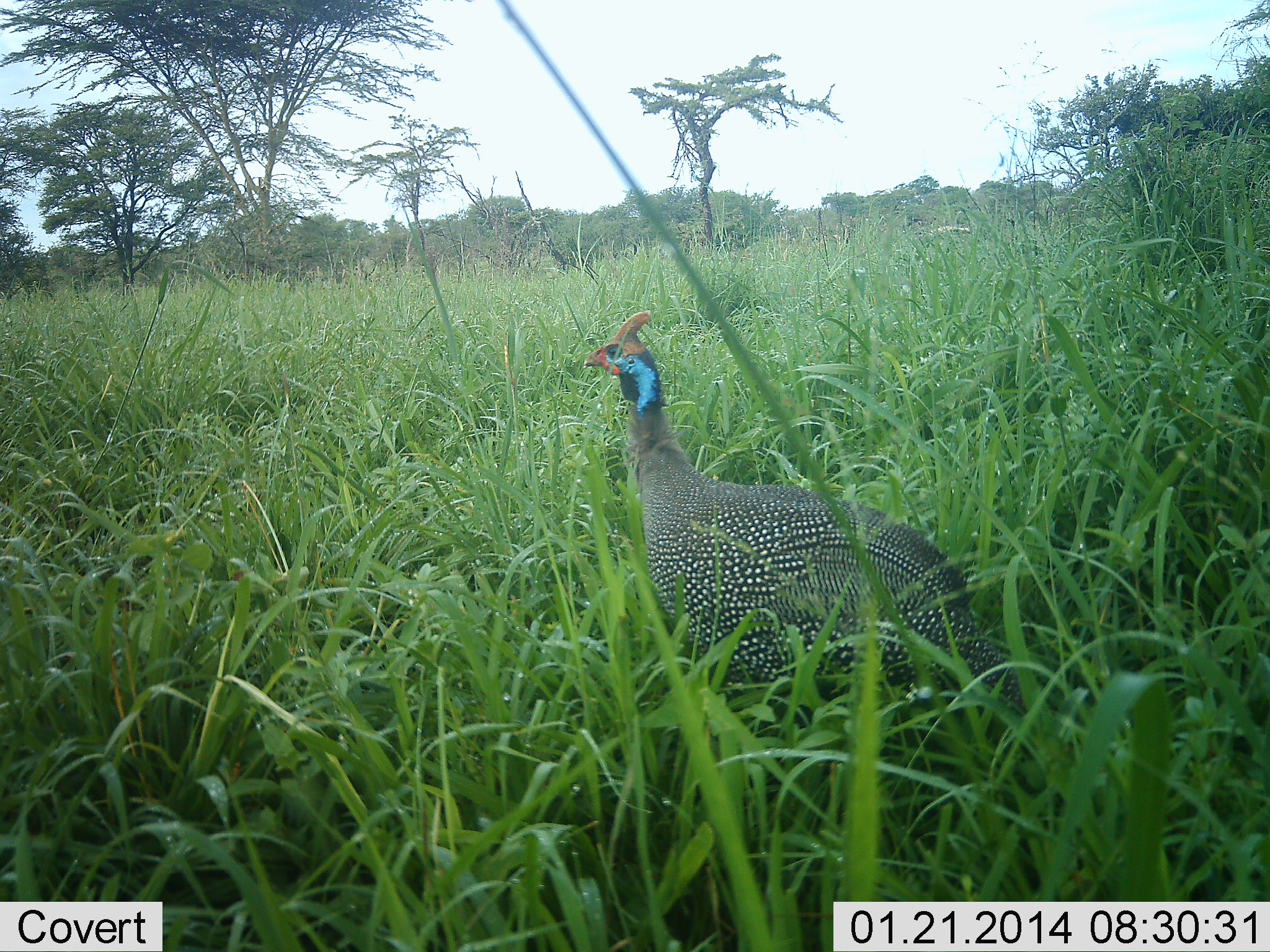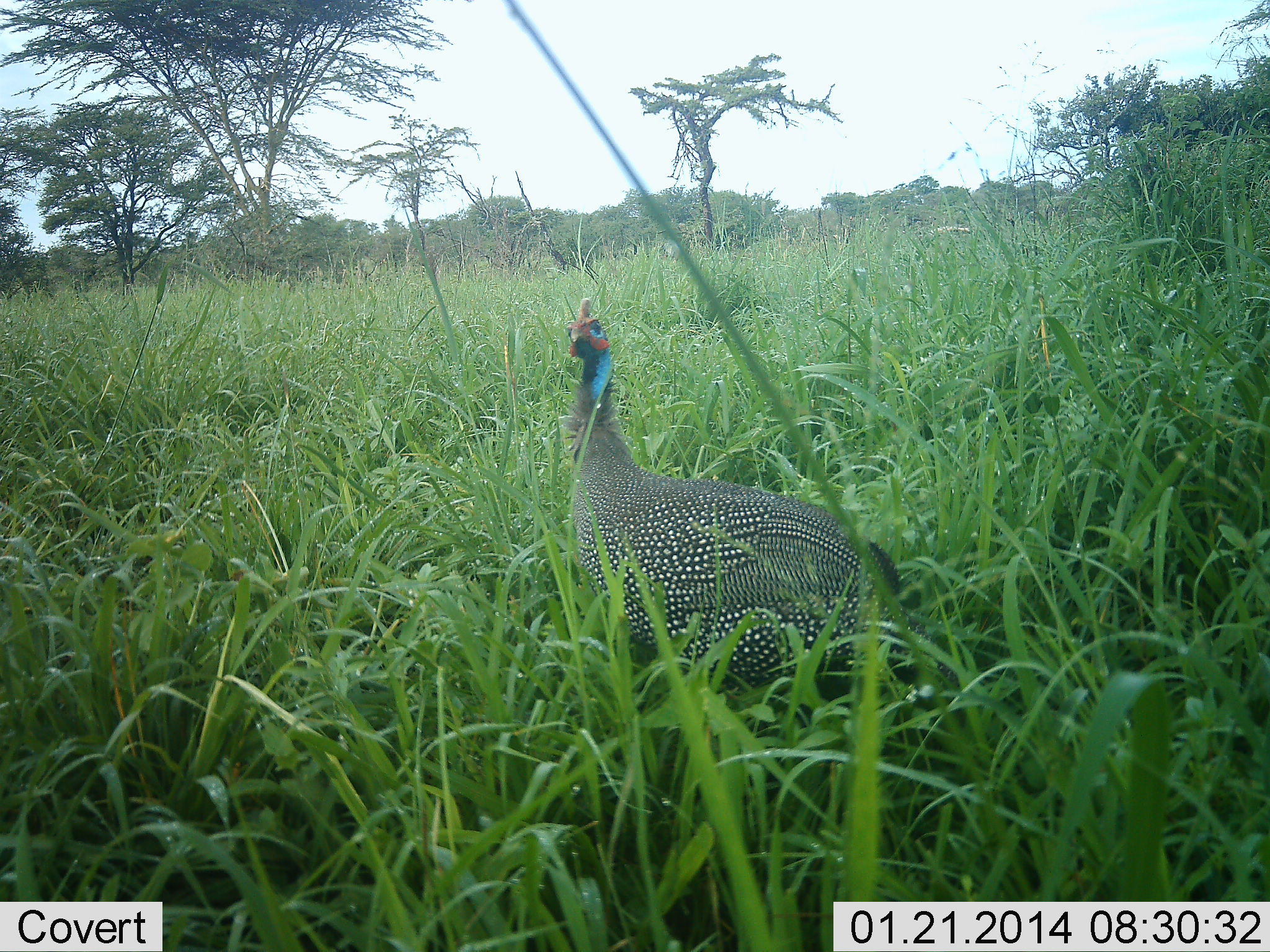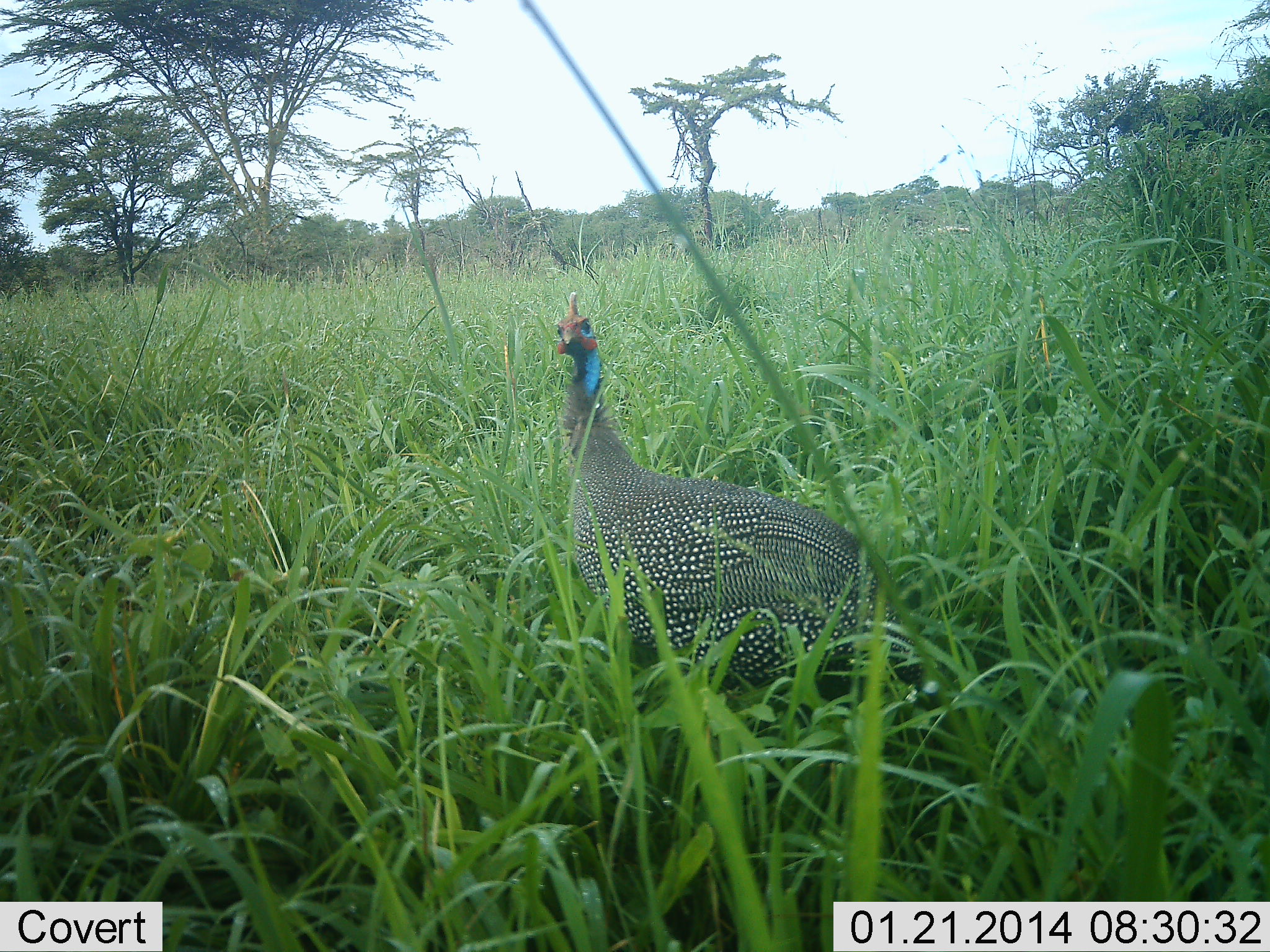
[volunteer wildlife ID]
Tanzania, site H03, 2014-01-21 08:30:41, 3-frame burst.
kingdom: Animalia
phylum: Chordata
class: Aves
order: Galliformes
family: Numididae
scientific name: Numididae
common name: guinea fowl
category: guineafowl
Guineafowl (guinea fowl) (Numididae), count 1. Behavior (volunteer vote fractions): standing 60%, resting 0%, moving 50%, interacting 0%. Young present (vote fraction): 0%. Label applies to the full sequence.